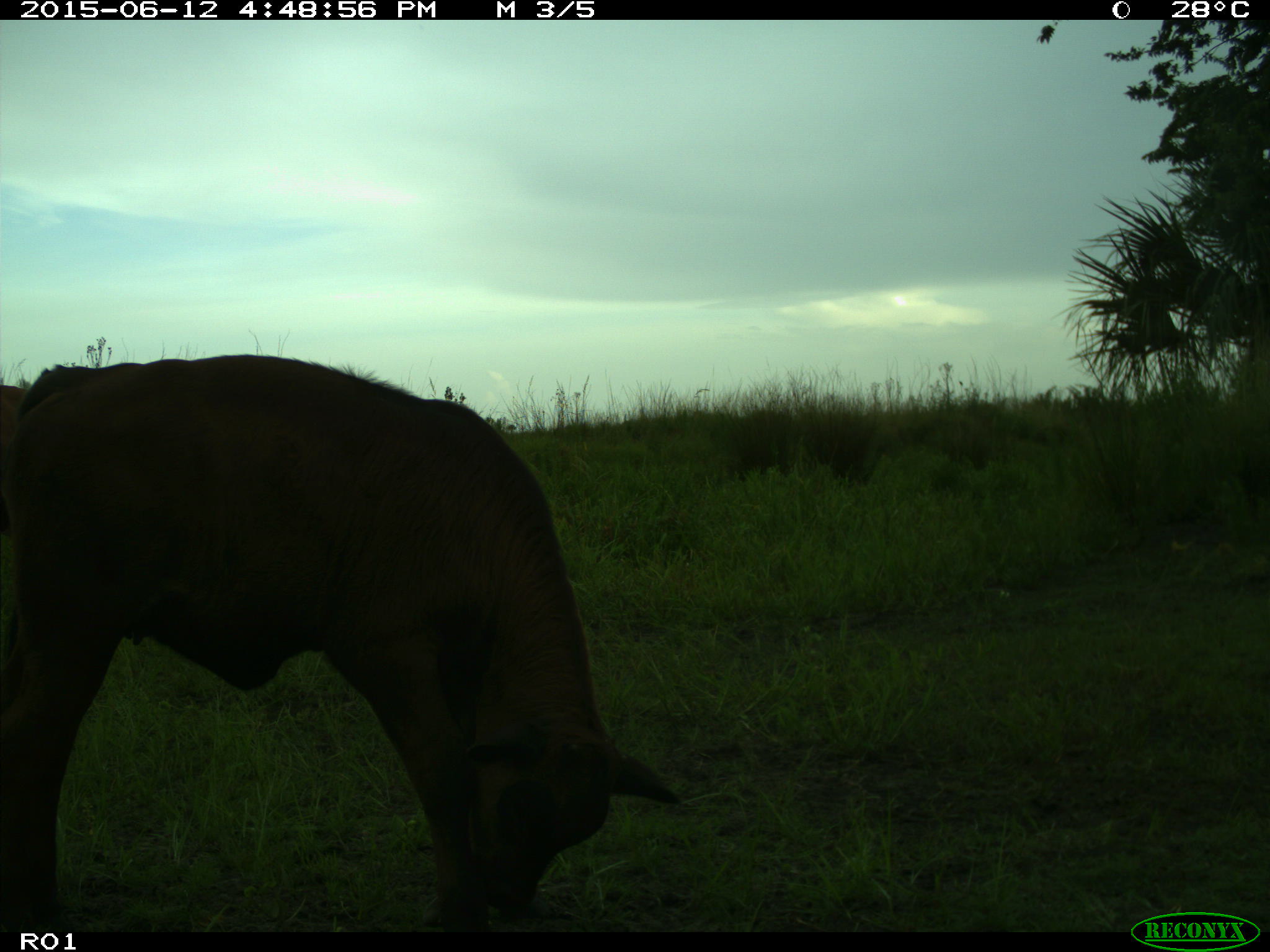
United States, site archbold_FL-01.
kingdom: Animalia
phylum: Chordata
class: Mammalia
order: Artiodactyla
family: Bovidae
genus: Bos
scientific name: Bos taurus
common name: domestic cow